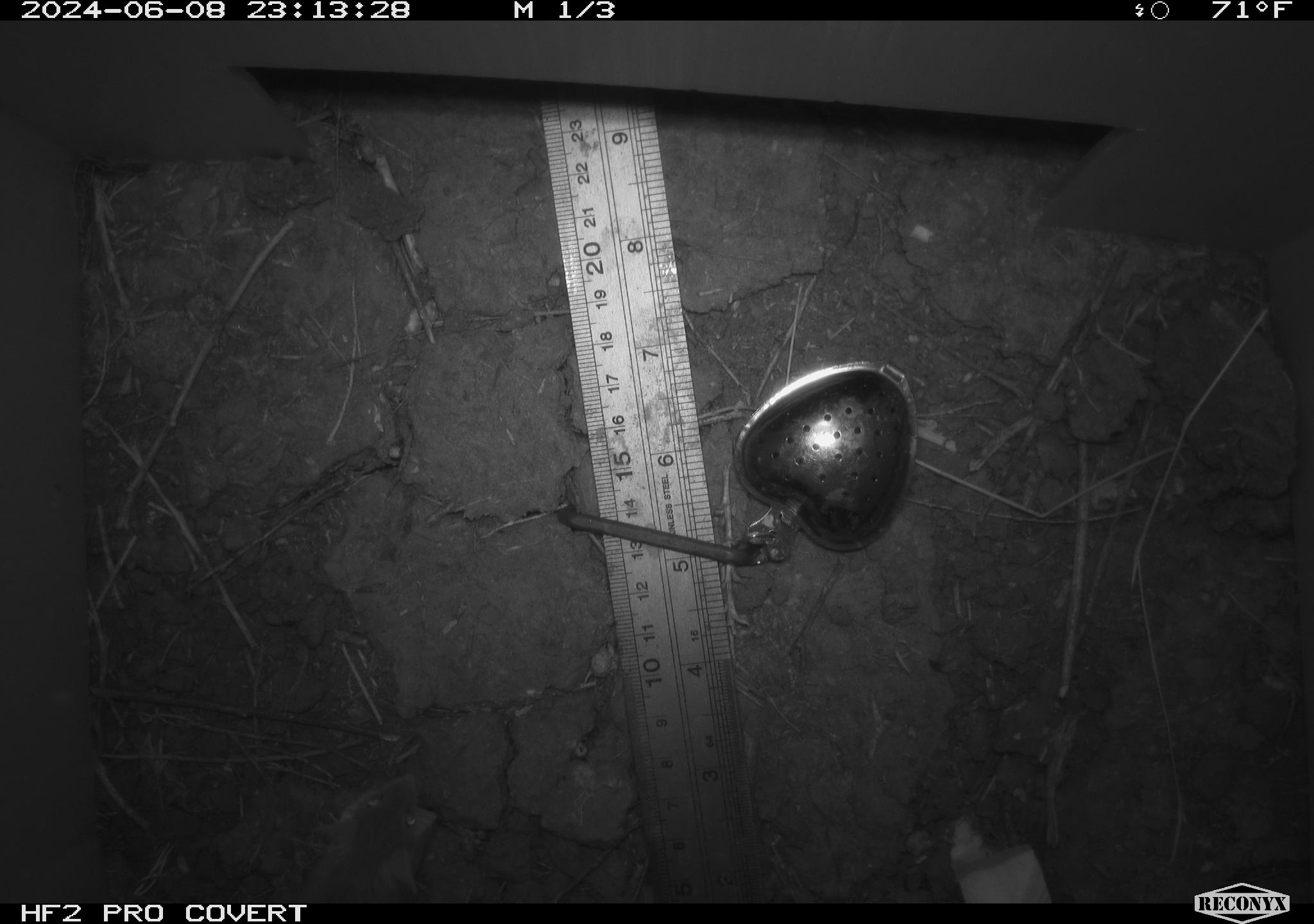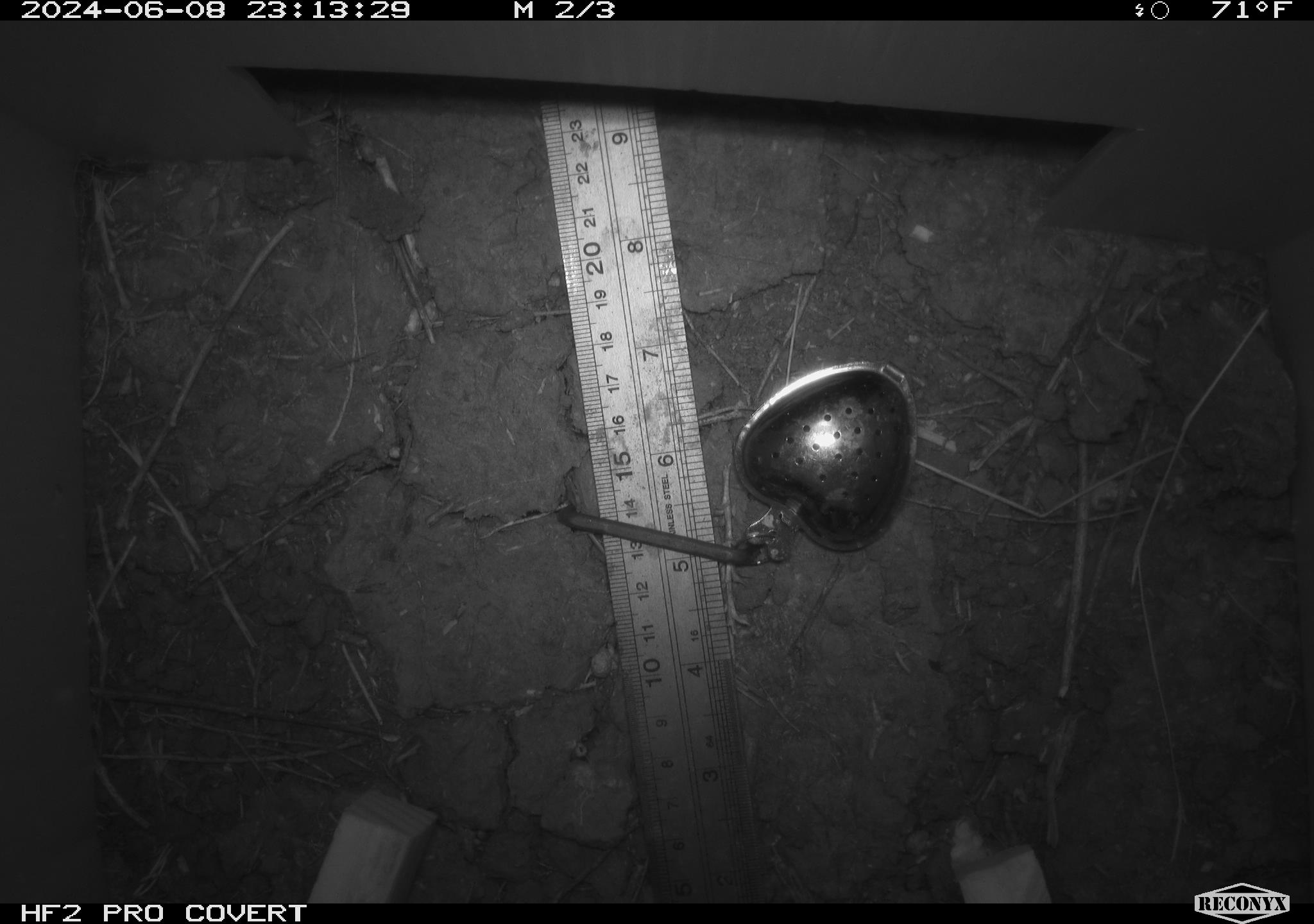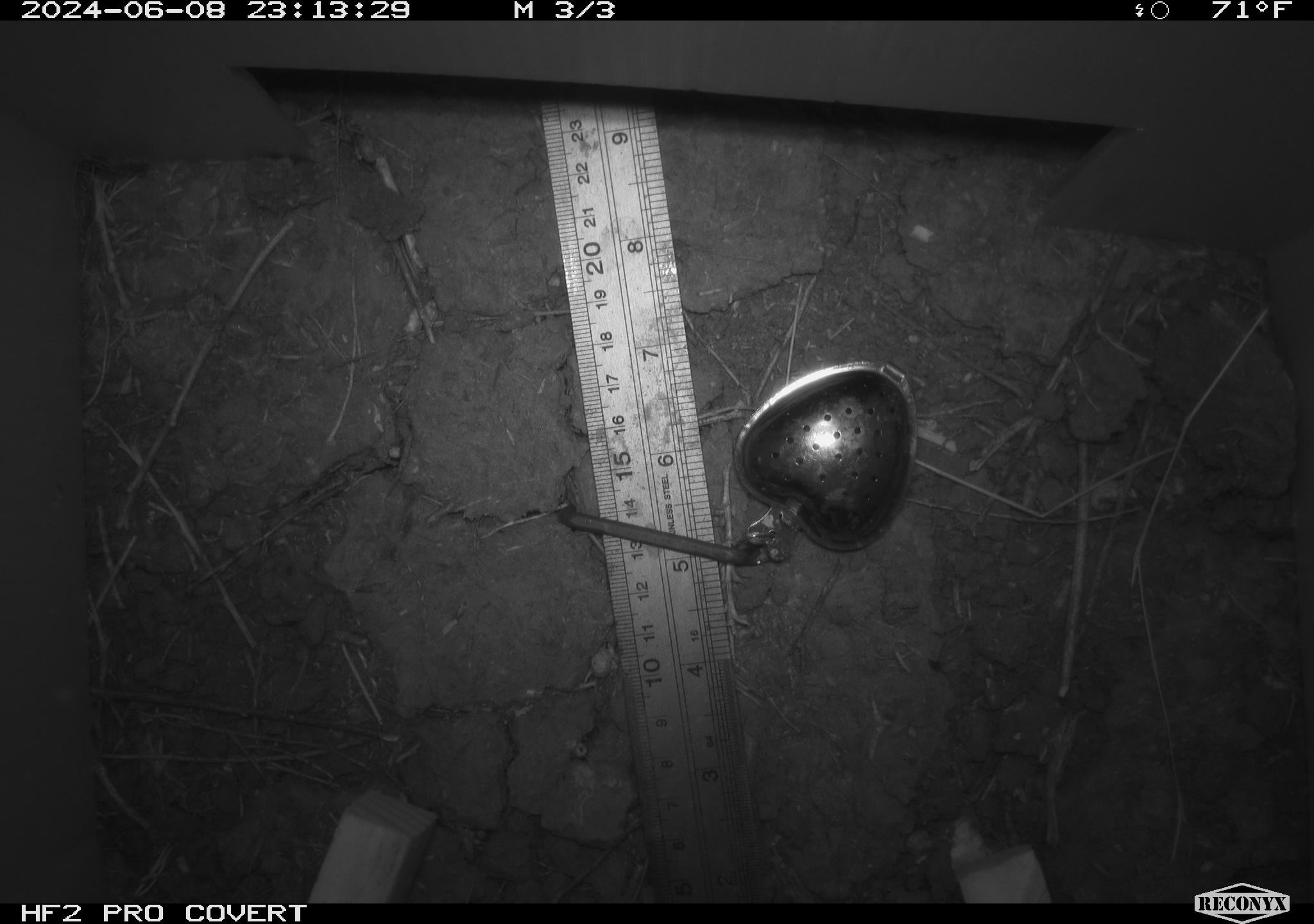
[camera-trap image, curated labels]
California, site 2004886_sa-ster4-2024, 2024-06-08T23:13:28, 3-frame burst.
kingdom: Animalia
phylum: Chordata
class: Mammalia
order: Rodentia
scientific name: Rodentia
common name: mouse species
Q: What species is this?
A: Mouse species (Rodentia).